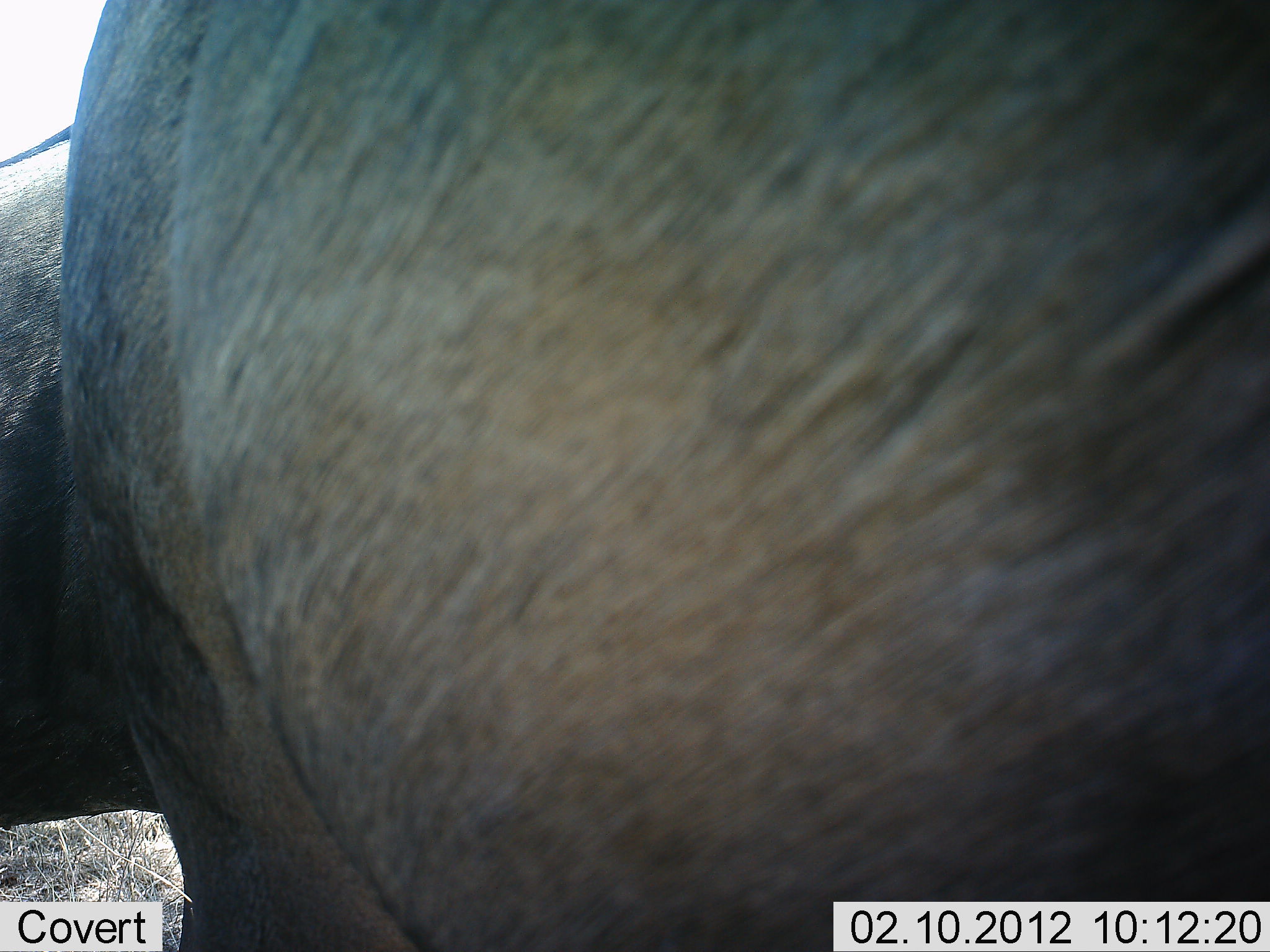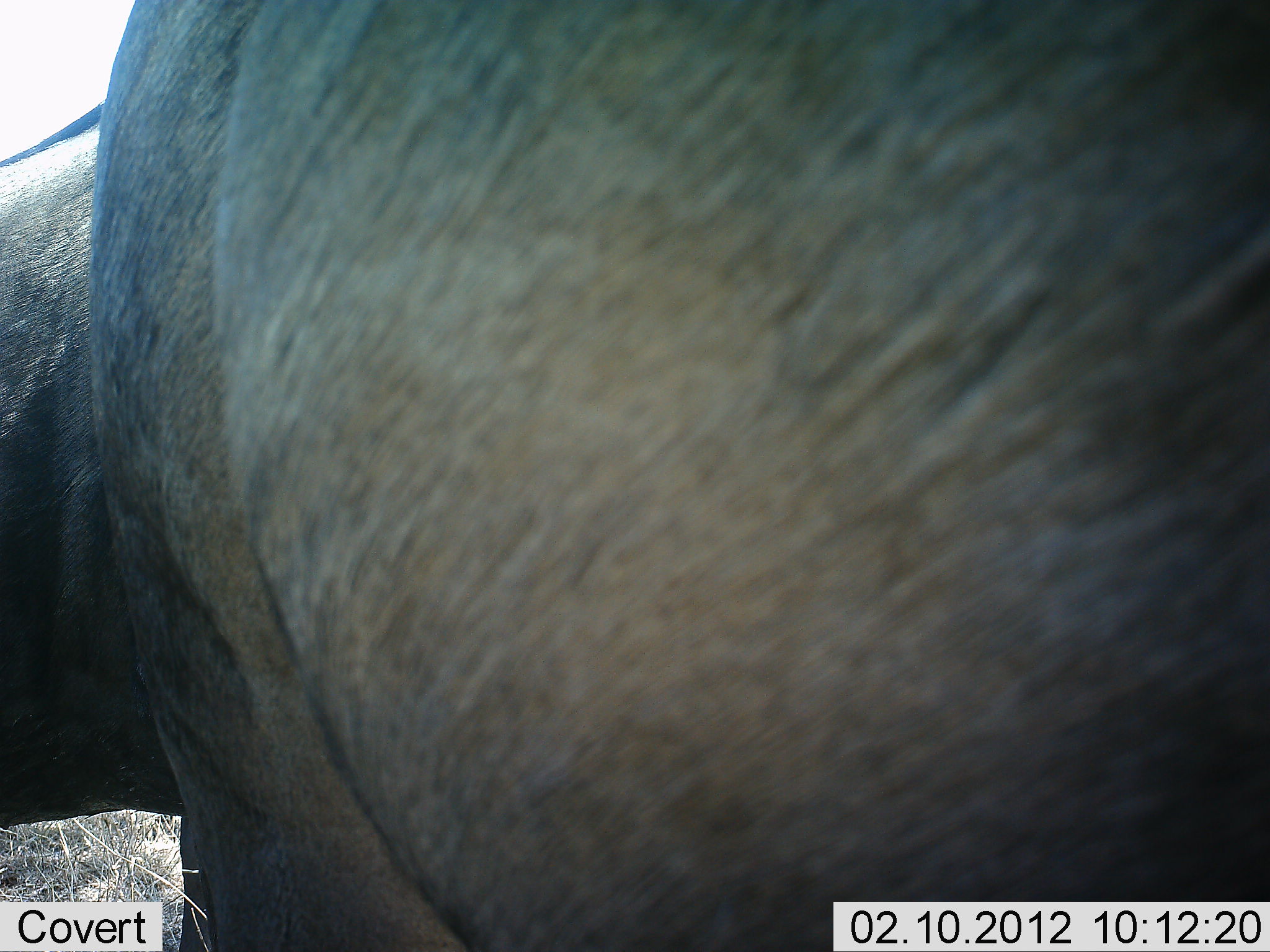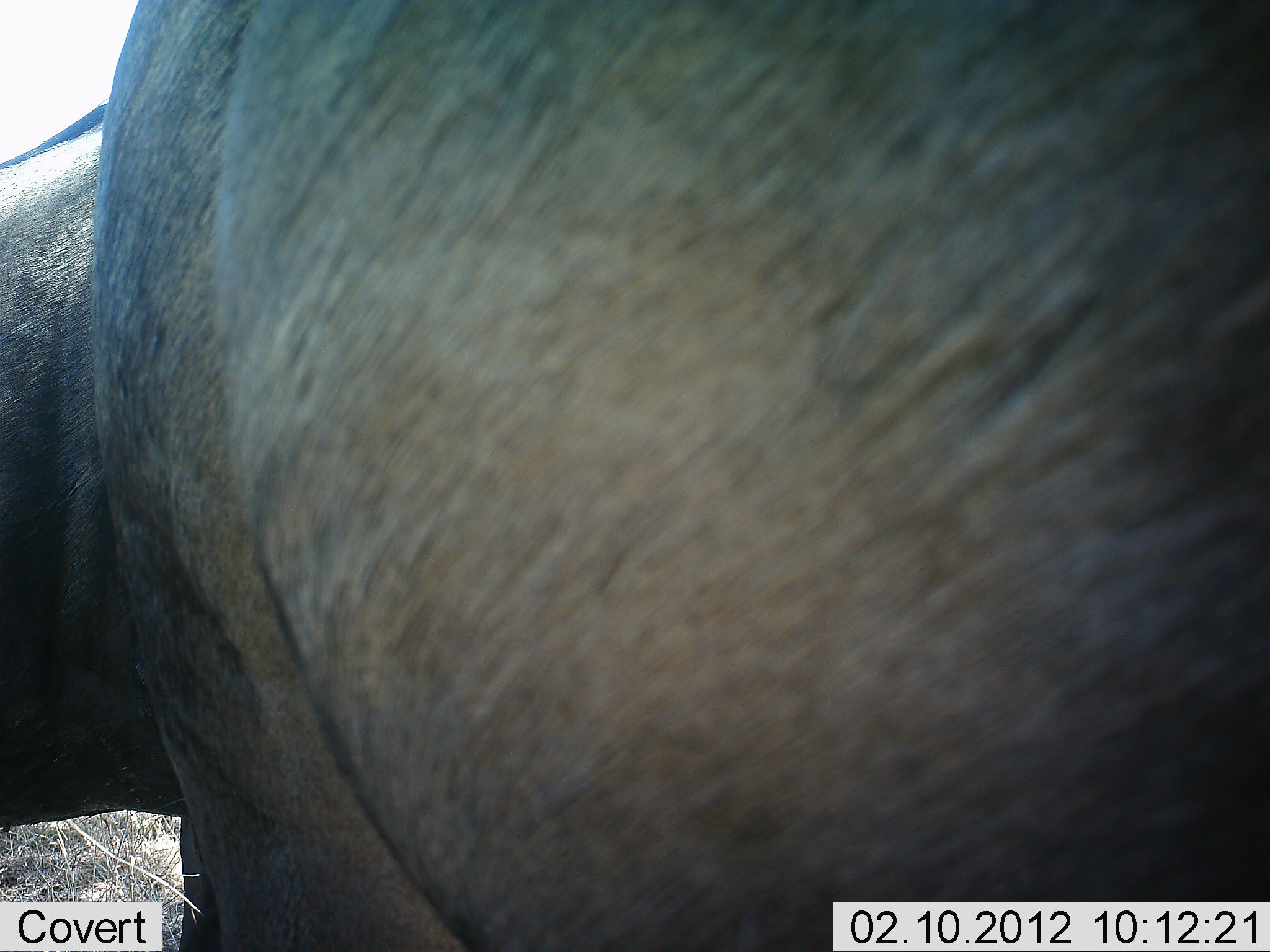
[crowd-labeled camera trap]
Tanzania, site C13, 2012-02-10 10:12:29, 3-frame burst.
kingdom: Animalia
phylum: Chordata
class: Mammalia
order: Artiodactyla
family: Bovidae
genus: Connochaetes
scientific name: Connochaetes taurinus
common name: blue wildebeest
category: wildebeest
Wildebeest (blue wildebeest) (Connochaetes taurinus), count 1. Behavior (volunteer vote fractions): standing 100%, resting 0%, moving 0%, interacting 0%. Young present (vote fraction): 0%. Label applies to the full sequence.